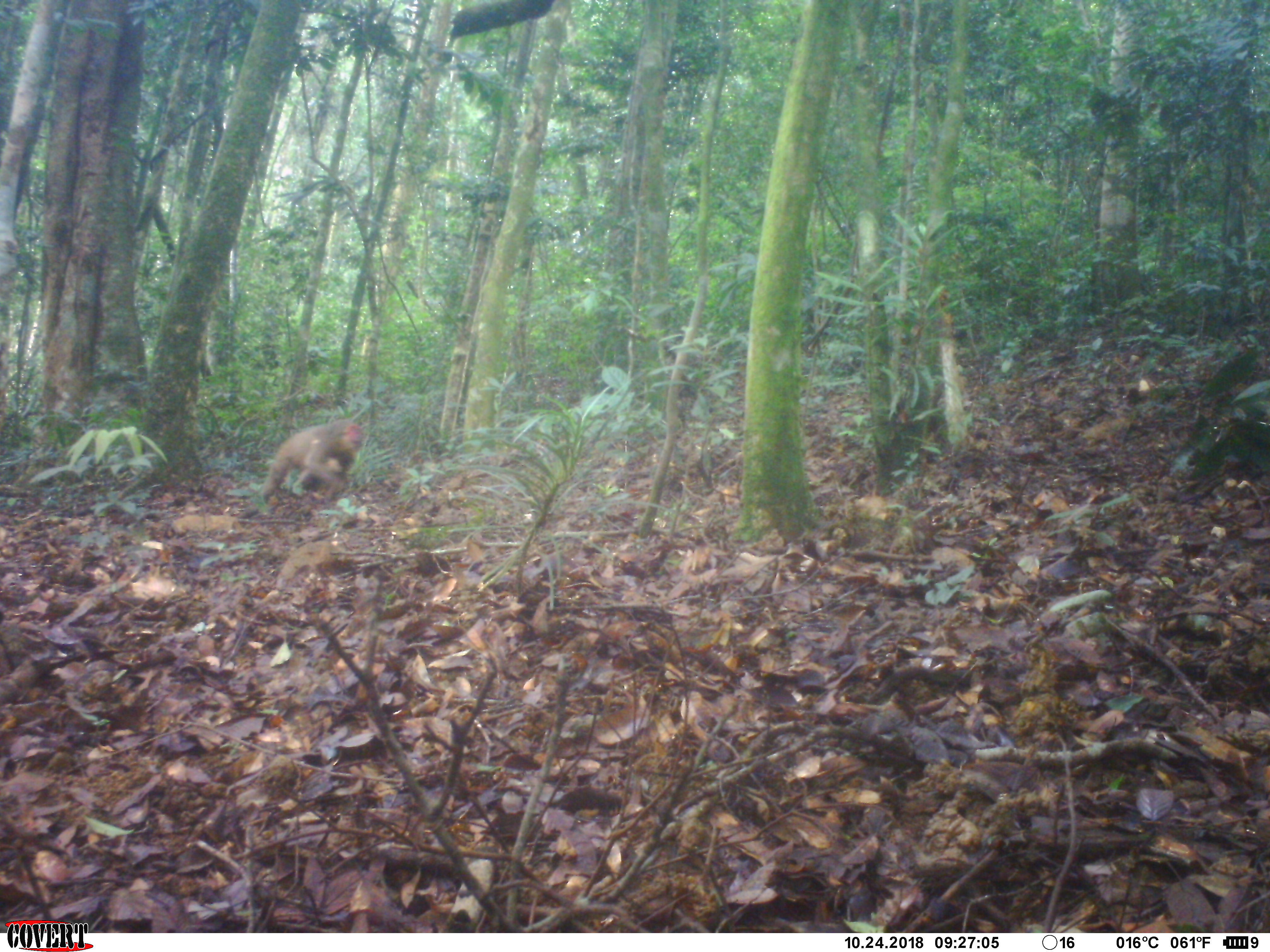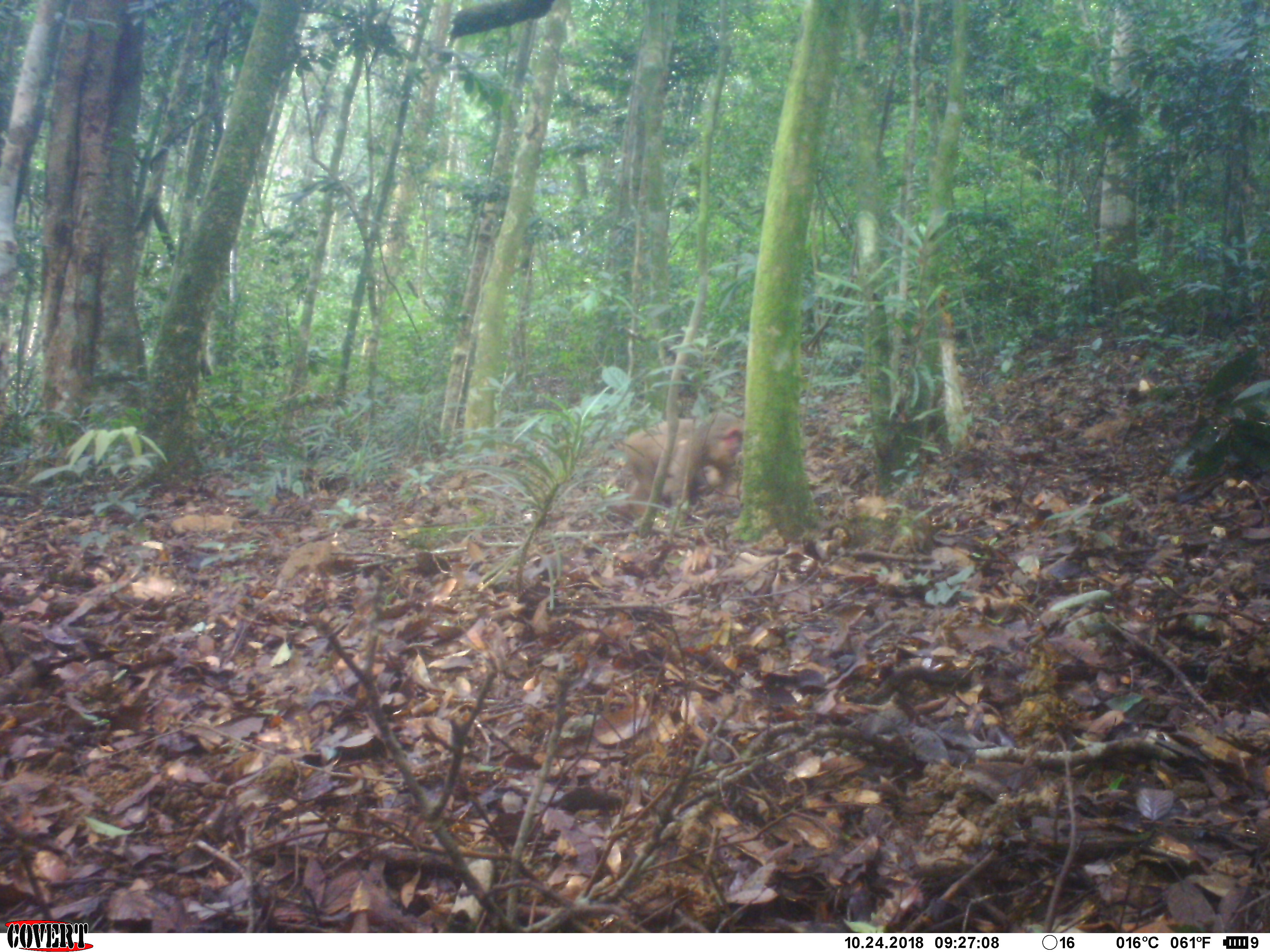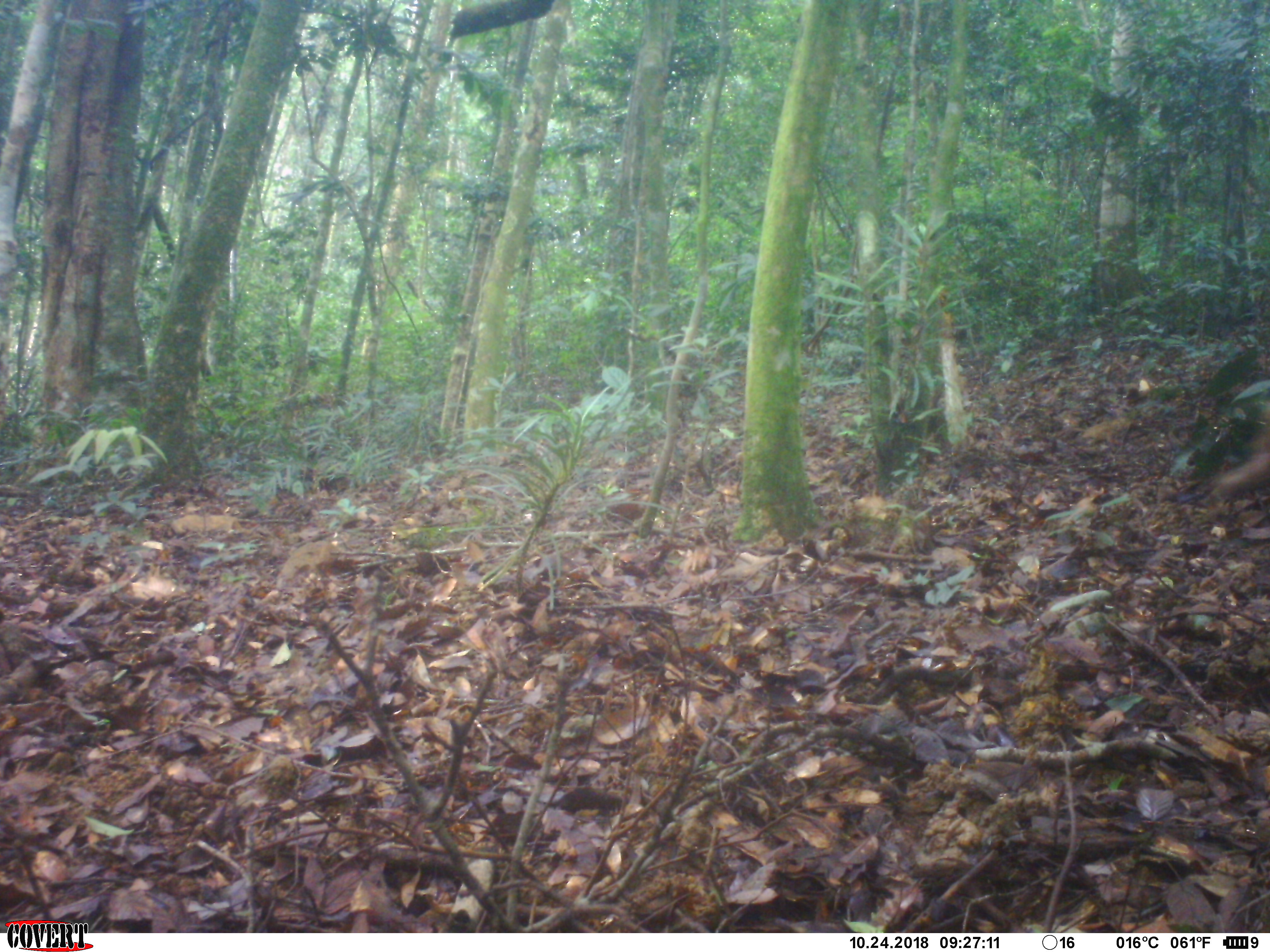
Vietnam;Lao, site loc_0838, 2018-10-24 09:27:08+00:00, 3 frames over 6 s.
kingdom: Animalia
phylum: Chordata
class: Mammalia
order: Primates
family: Cercopithecidae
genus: Macaca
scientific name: Macaca arctoides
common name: stump-tailed macaque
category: stump tailed macaque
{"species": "stump tailed macaque (stump-tailed macaque) (Macaca arctoides)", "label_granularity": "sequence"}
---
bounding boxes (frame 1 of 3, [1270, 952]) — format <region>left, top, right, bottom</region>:
stump tailed macaque: <region>235, 419, 369, 519</region>; <region>293, 438, 342, 488</region>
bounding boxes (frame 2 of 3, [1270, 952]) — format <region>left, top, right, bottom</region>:
stump tailed macaque: <region>604, 411, 745, 518</region>; <region>661, 438, 722, 500</region>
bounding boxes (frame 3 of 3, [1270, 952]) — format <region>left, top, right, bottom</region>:
stump tailed macaque: <region>1212, 400, 1270, 498</region>